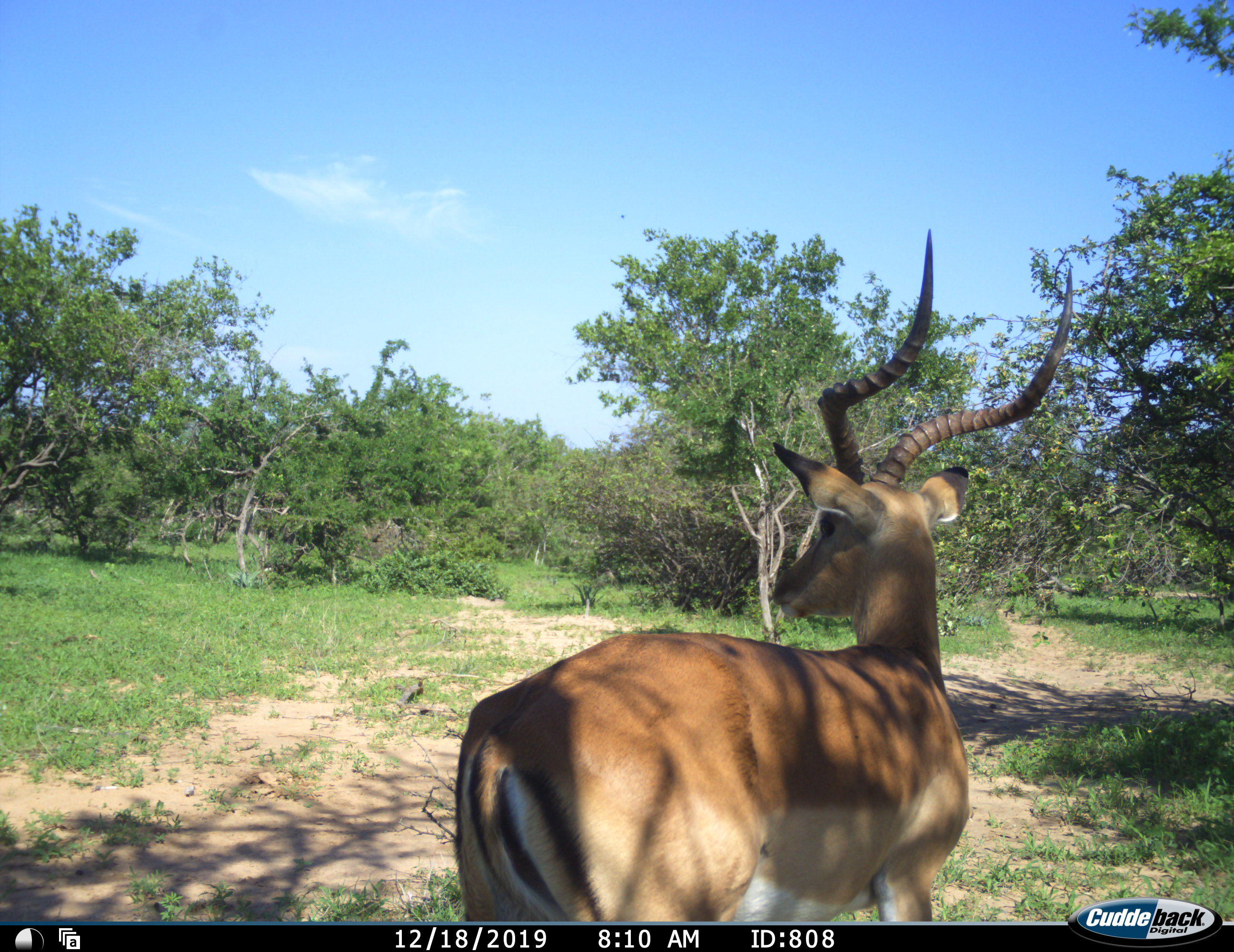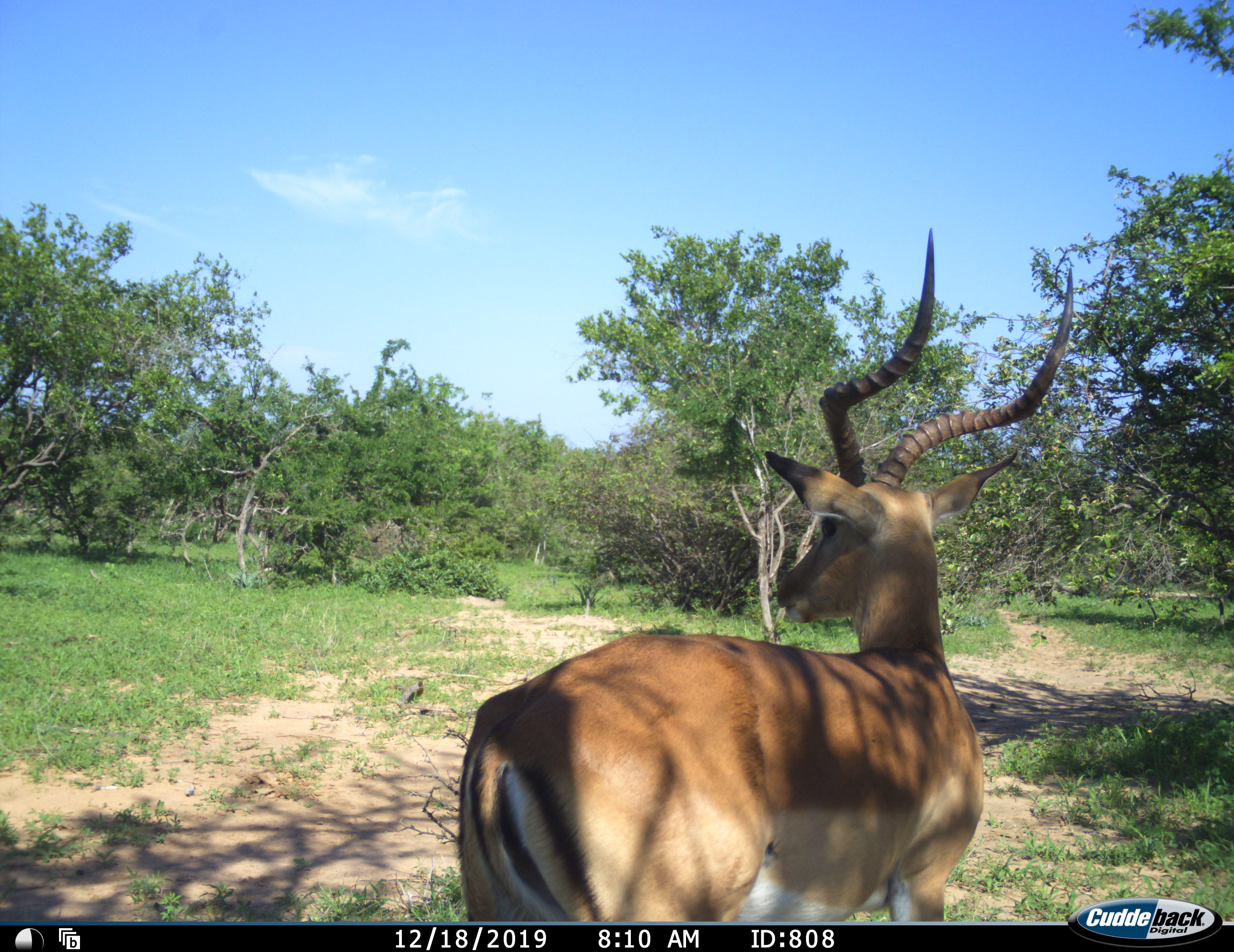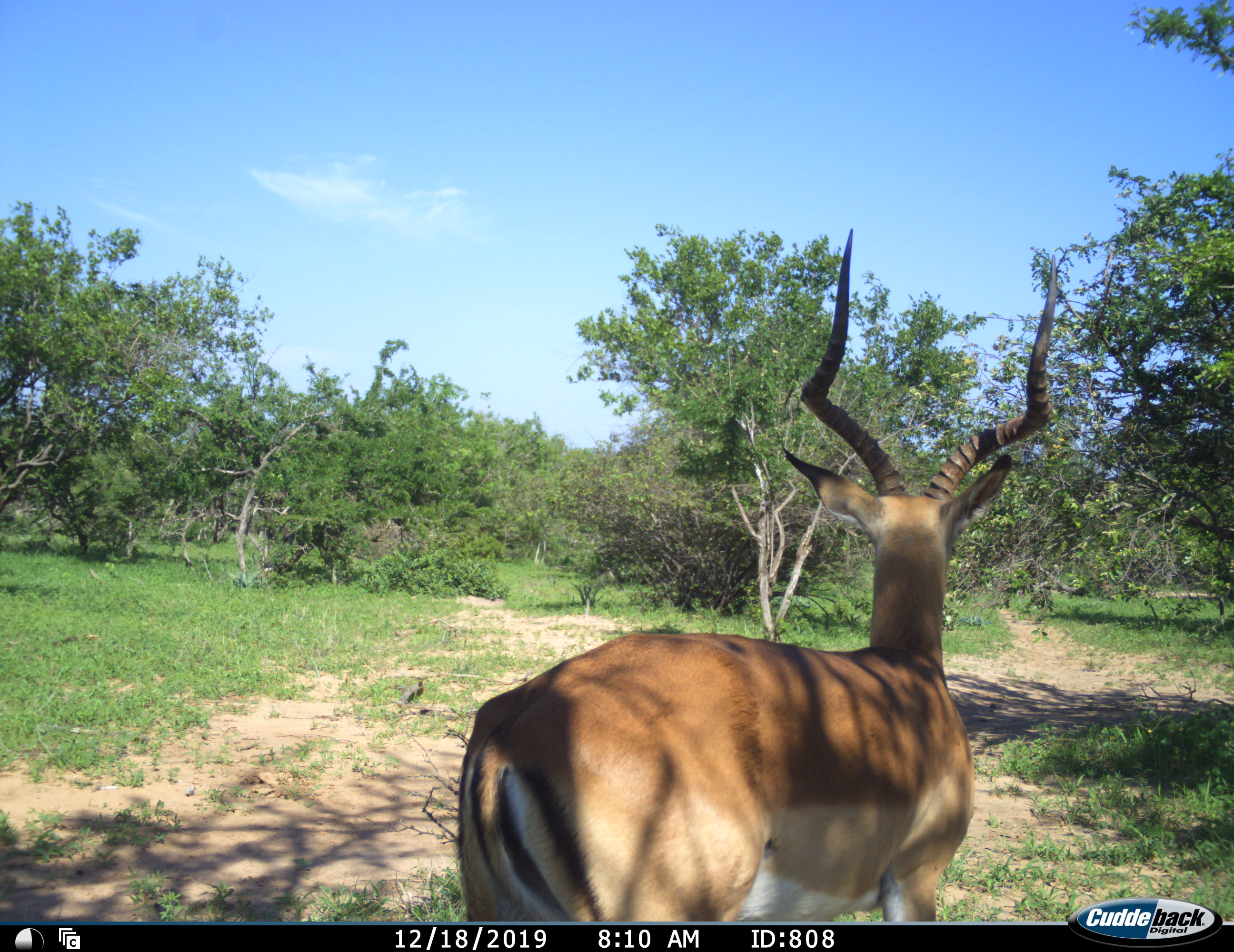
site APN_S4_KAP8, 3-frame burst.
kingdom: Animalia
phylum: Chordata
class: Mammalia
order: Artiodactyla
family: Bovidae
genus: Aepyceros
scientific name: Aepyceros melampus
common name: impala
Impala (Aepyceros melampus), count 1. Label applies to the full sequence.